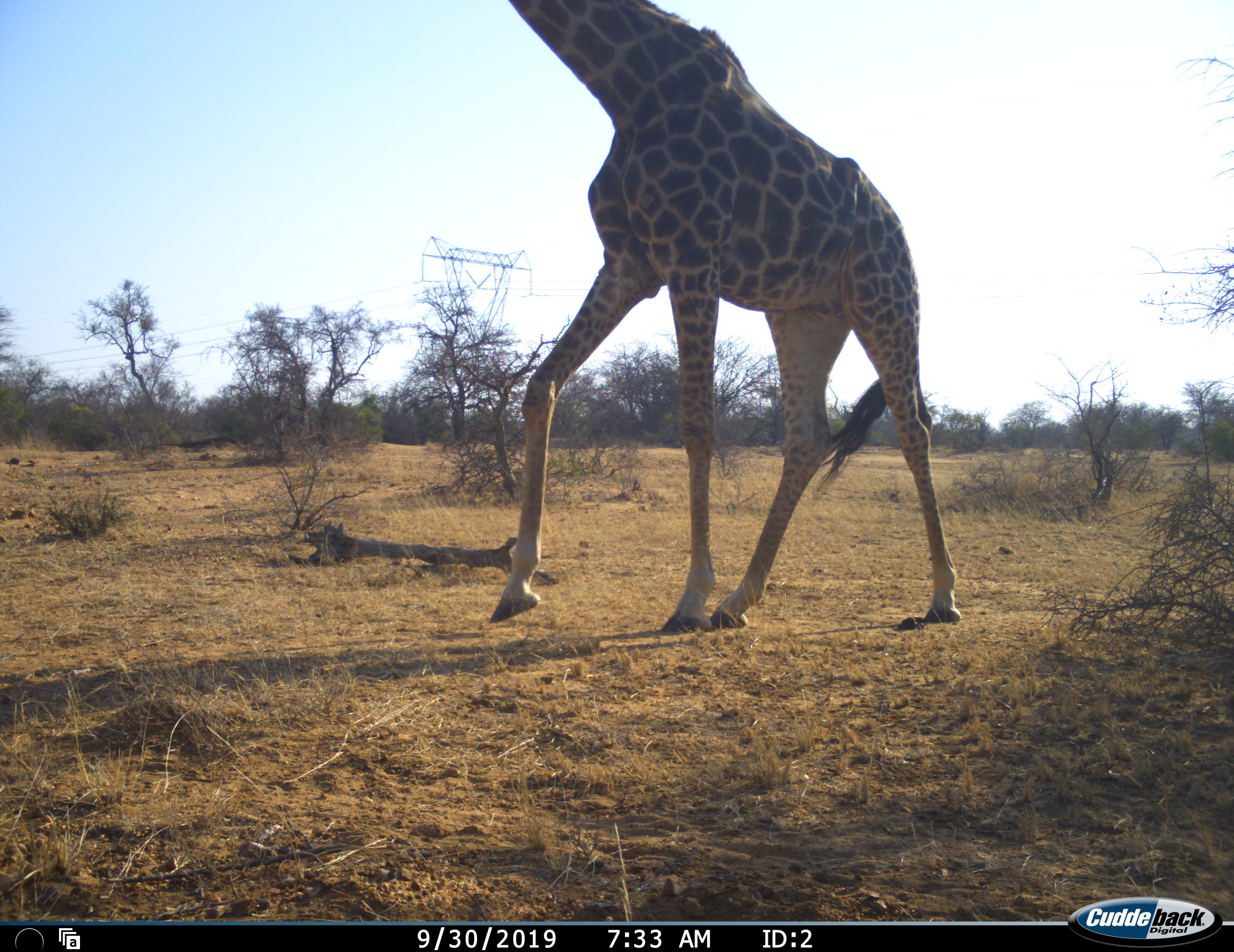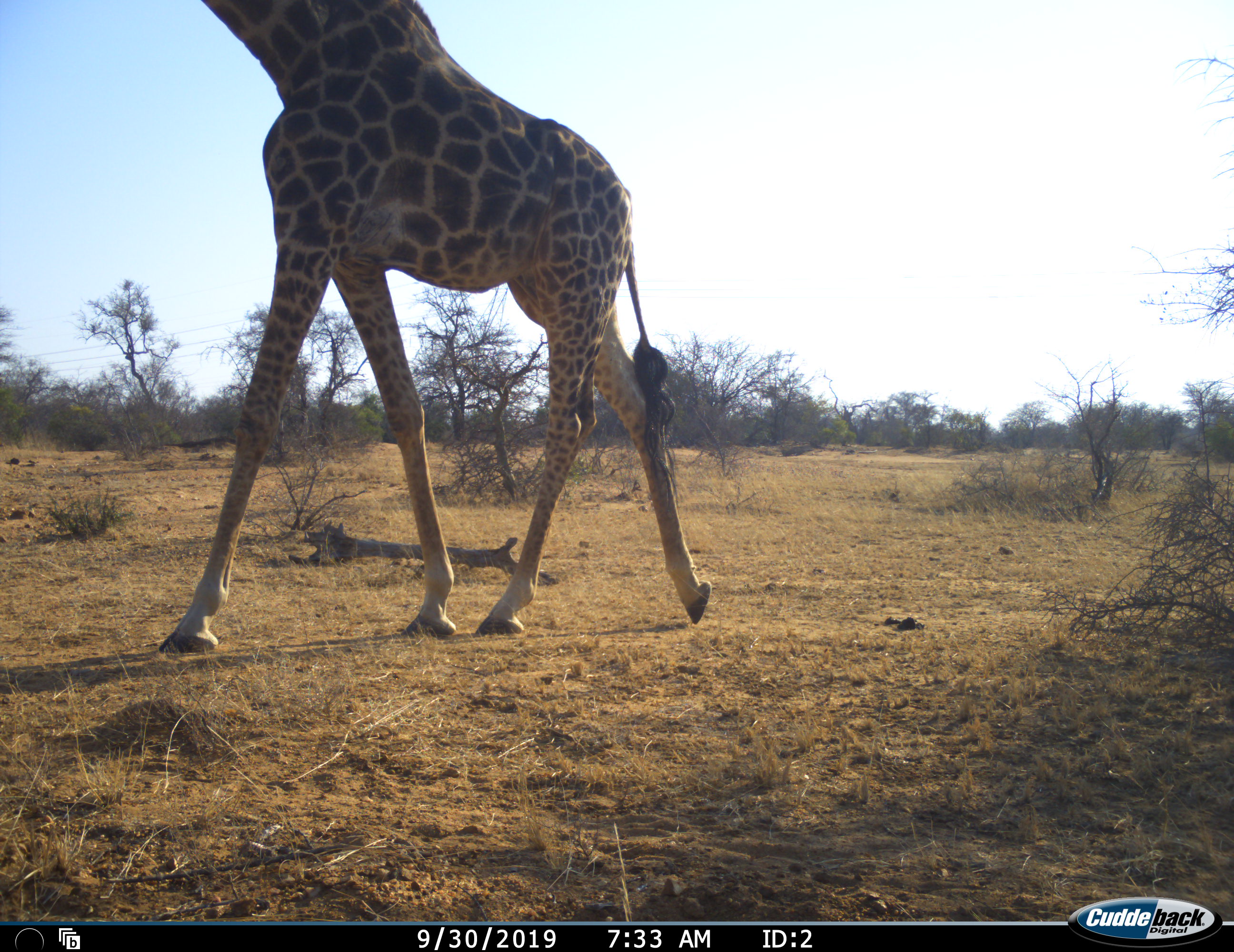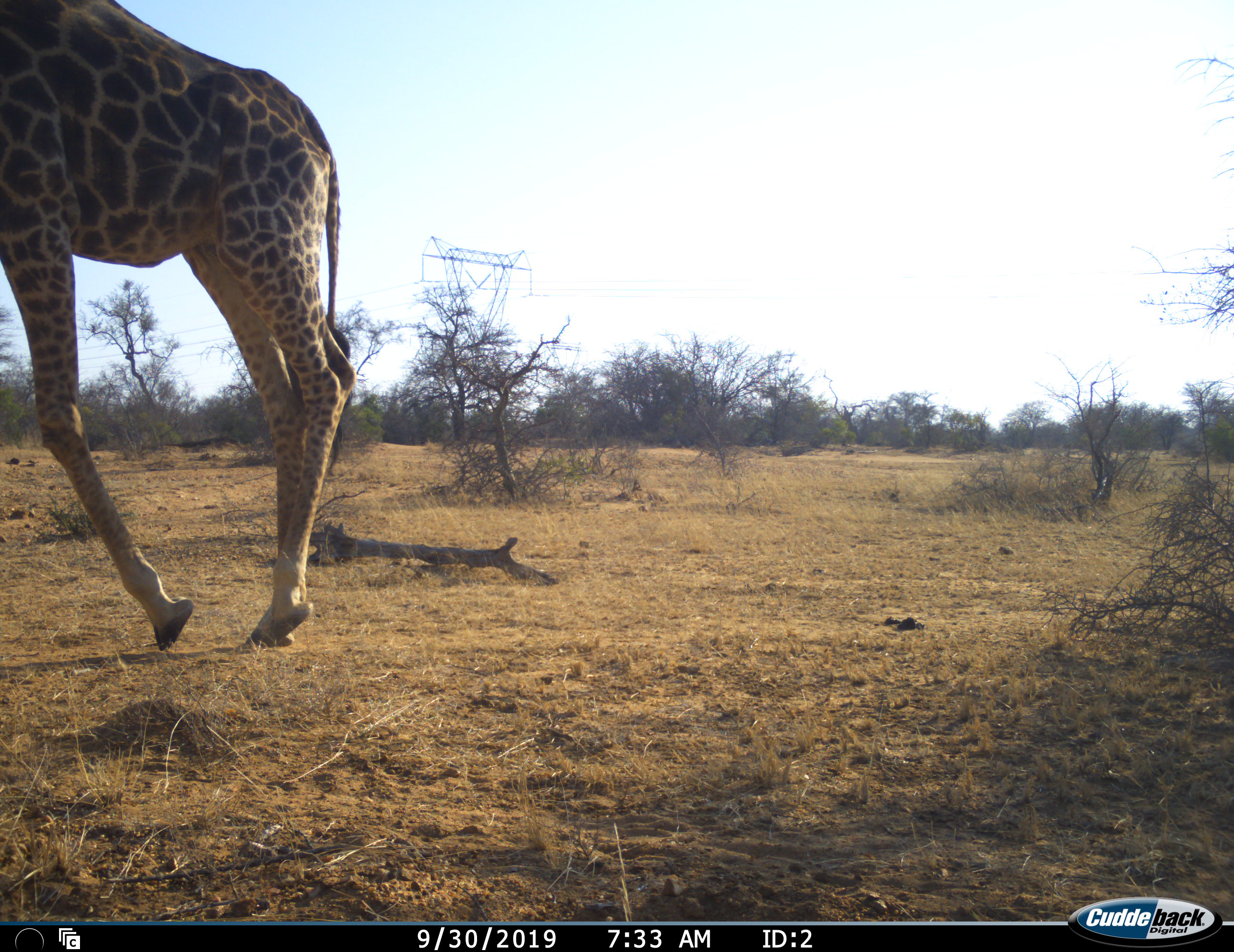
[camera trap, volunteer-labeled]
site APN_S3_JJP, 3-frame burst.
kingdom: Animalia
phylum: Chordata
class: Mammalia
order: Artiodactyla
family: Giraffidae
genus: Giraffa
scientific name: Giraffa camelopardalis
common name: giraffe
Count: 1.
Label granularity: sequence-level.